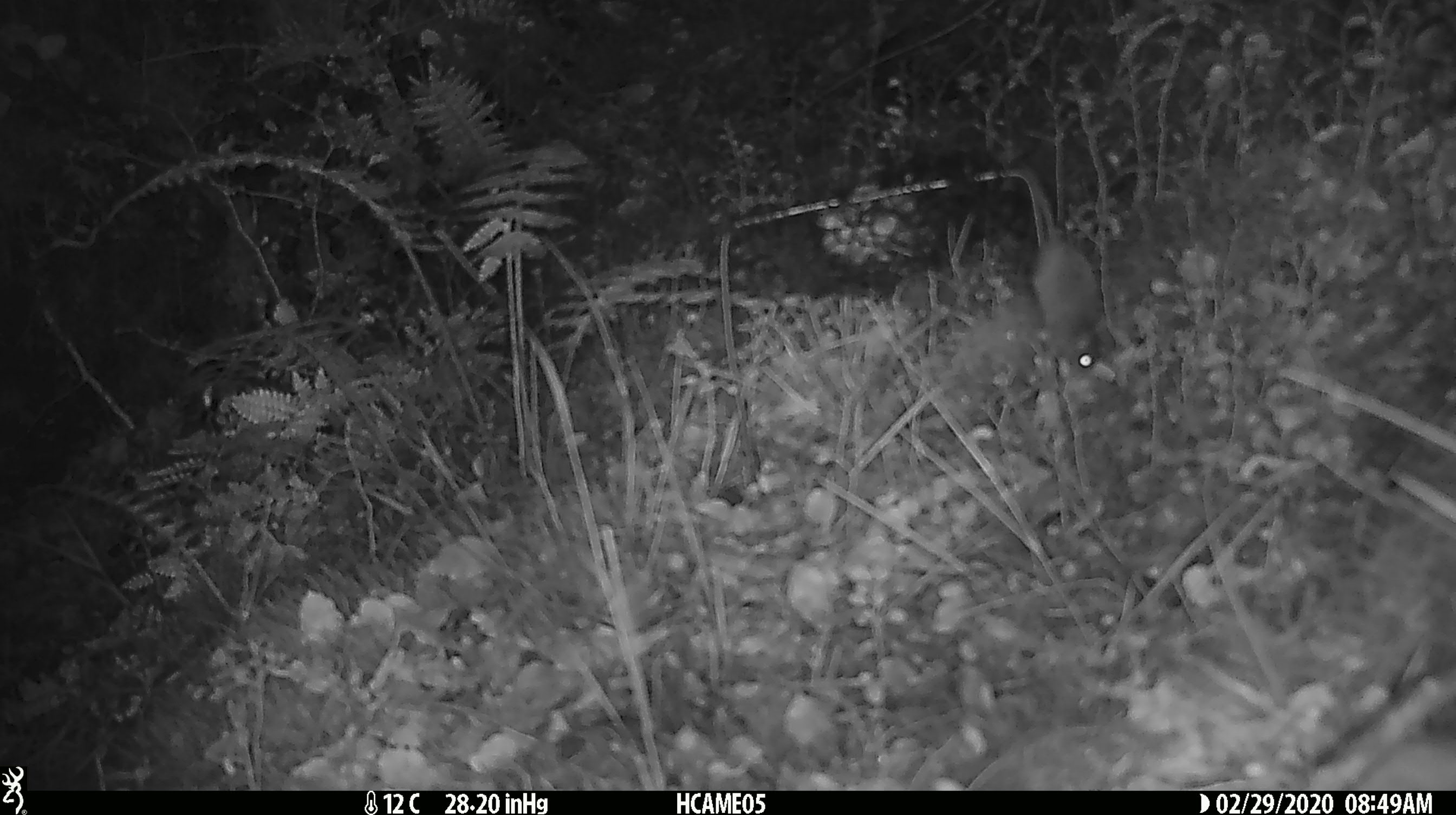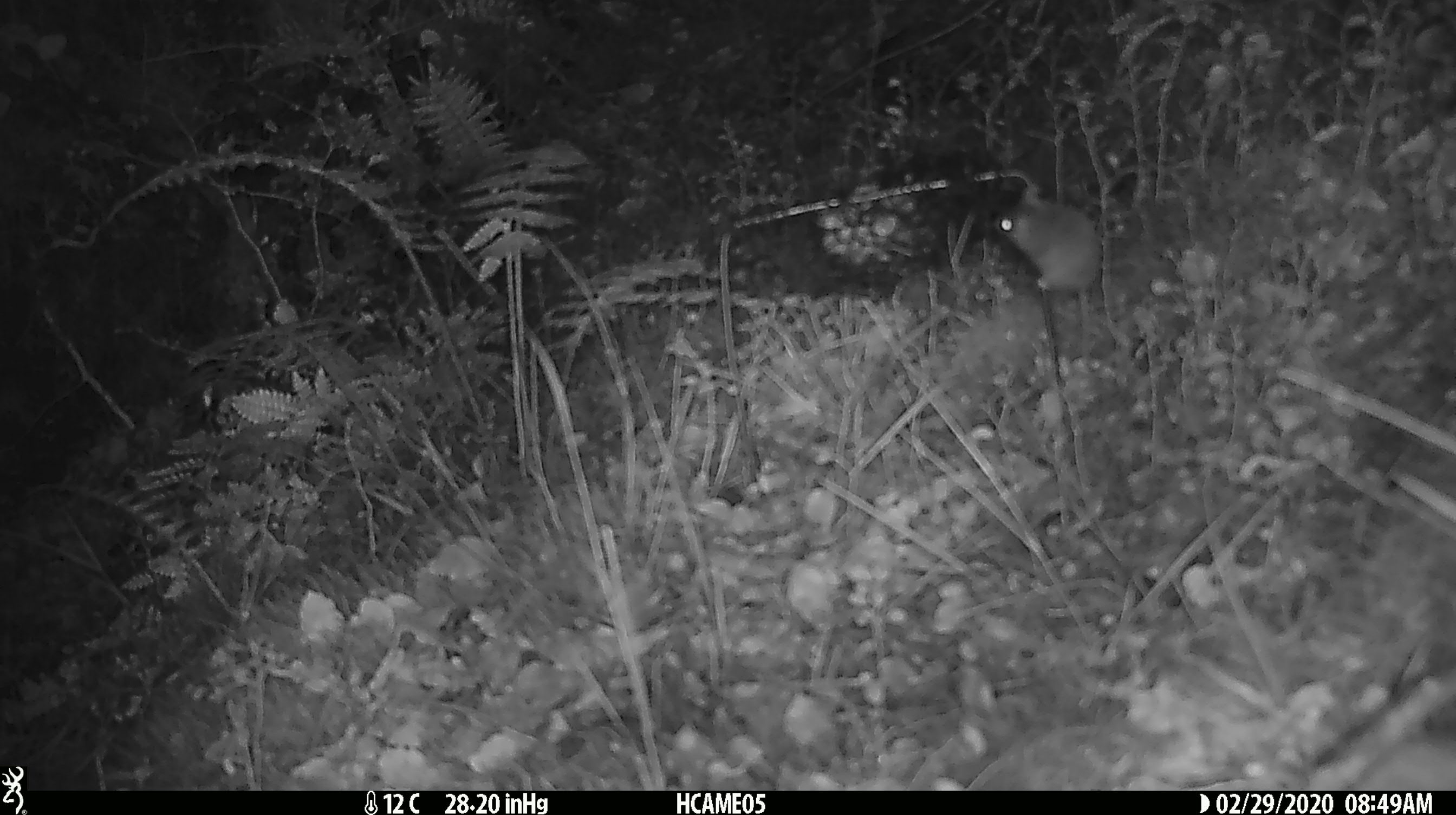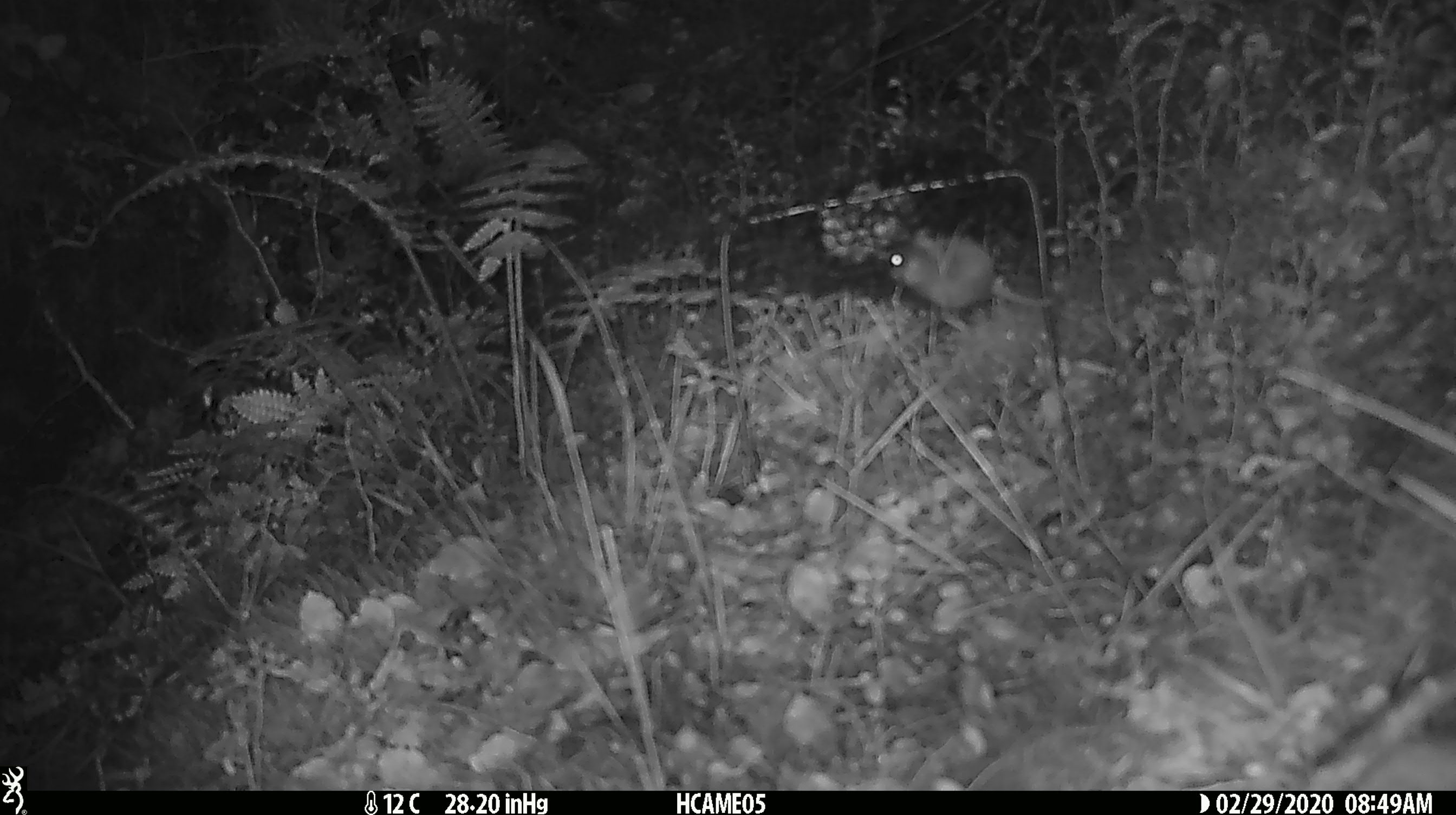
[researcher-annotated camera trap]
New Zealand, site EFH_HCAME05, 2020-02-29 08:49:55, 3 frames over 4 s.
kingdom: Animalia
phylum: Chordata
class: Mammalia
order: Rodentia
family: Muridae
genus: Mus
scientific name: Mus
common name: mouse